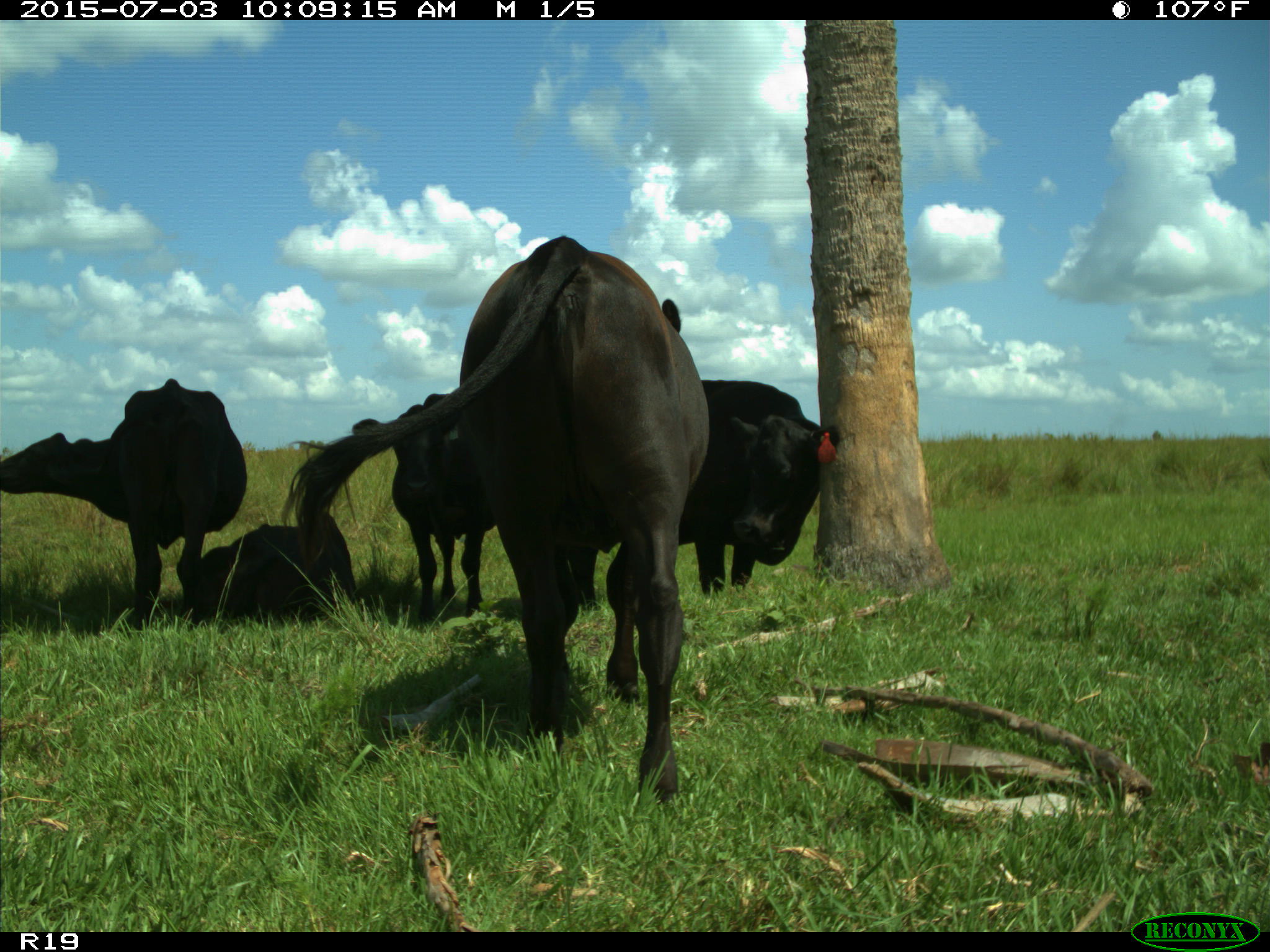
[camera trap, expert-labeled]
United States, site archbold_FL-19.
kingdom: Animalia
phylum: Chordata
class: Mammalia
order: Artiodactyla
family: Bovidae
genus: Bos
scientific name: Bos taurus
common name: domestic cow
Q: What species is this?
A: Bos taurus (domestic cow).